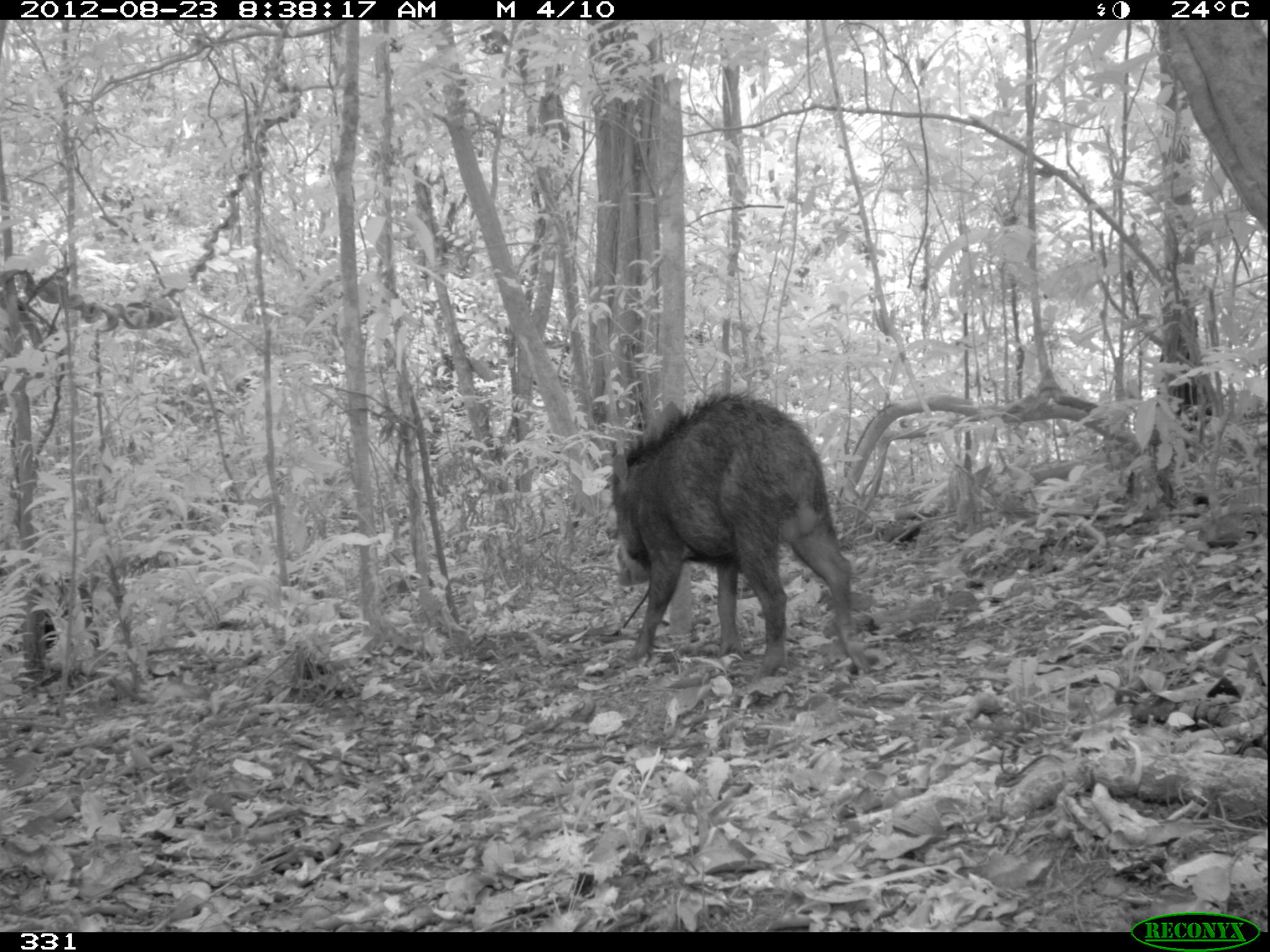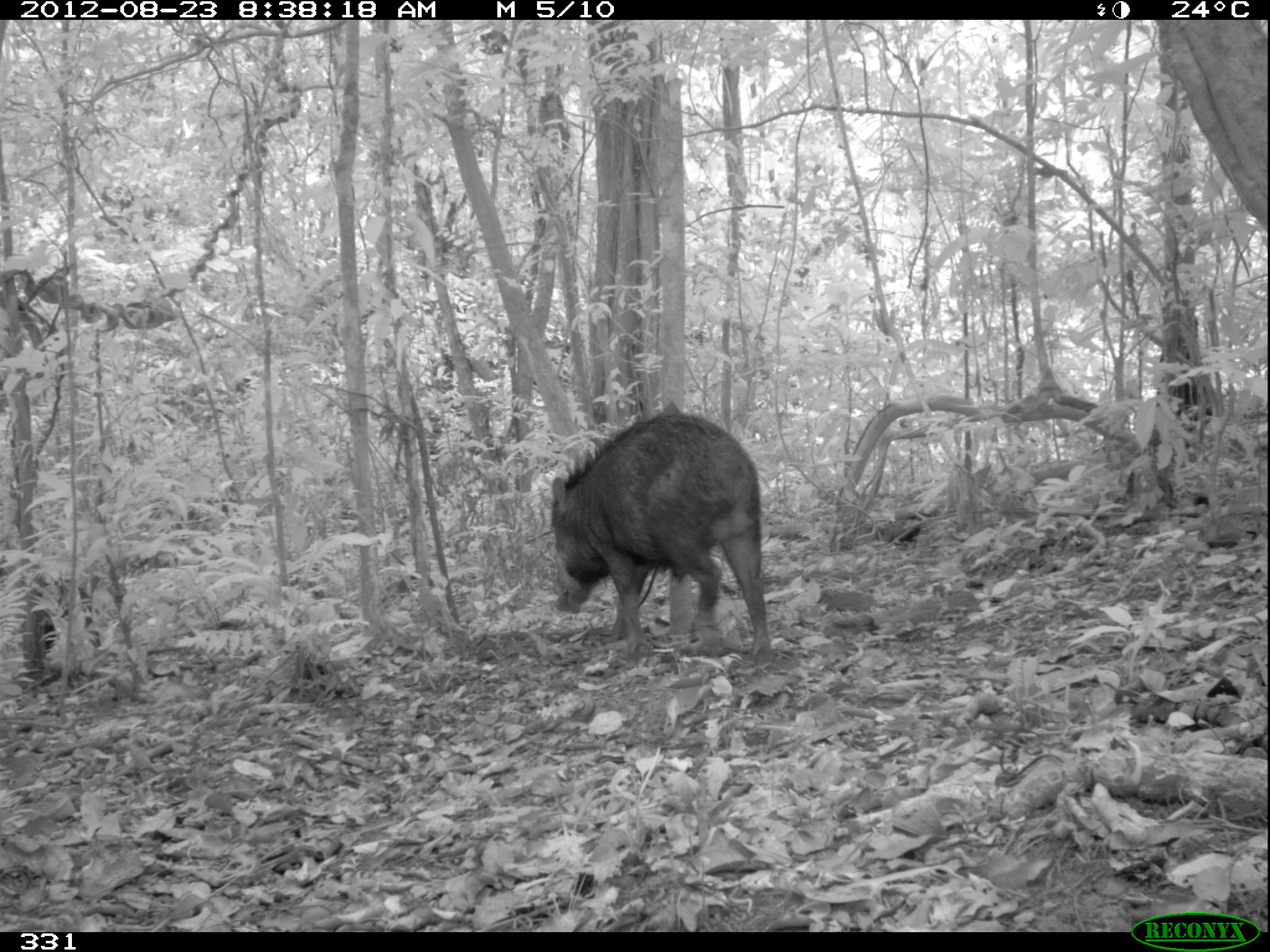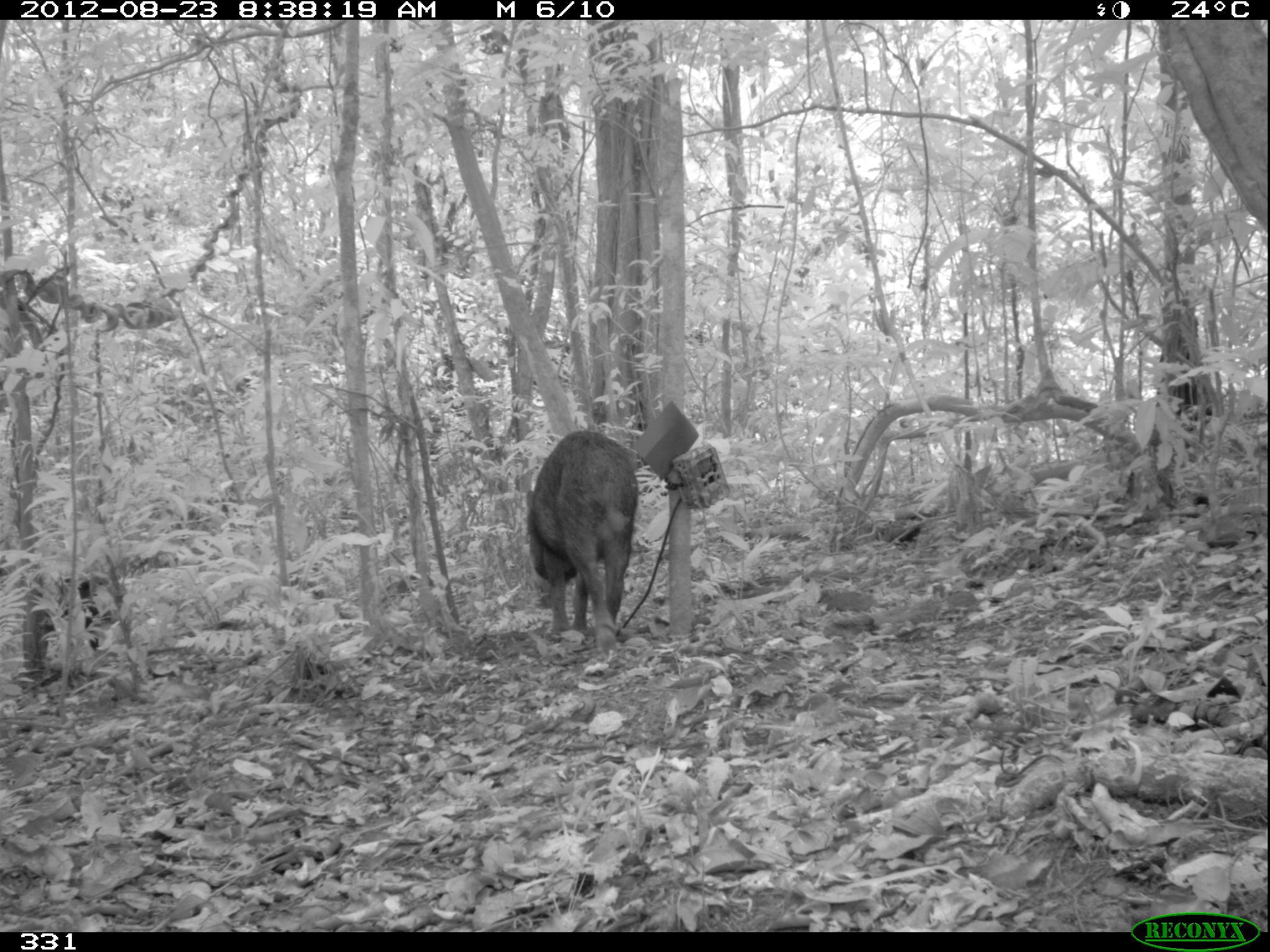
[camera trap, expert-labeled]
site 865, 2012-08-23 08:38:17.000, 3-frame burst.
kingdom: Animalia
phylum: Chordata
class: Mammalia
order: Artiodactyla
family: Tayassuidae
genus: Tayassu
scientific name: Tayassu pecari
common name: white-lipped peccary